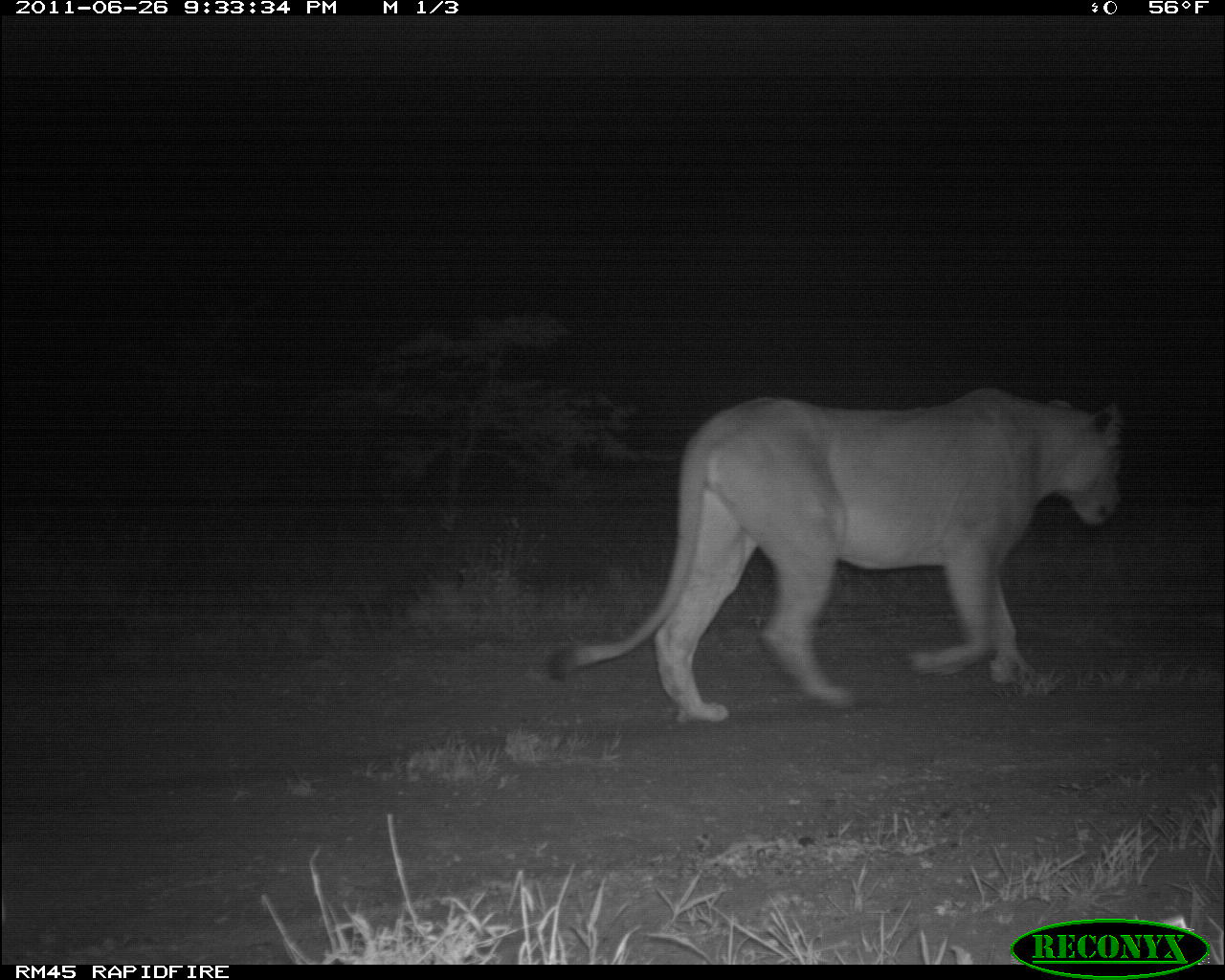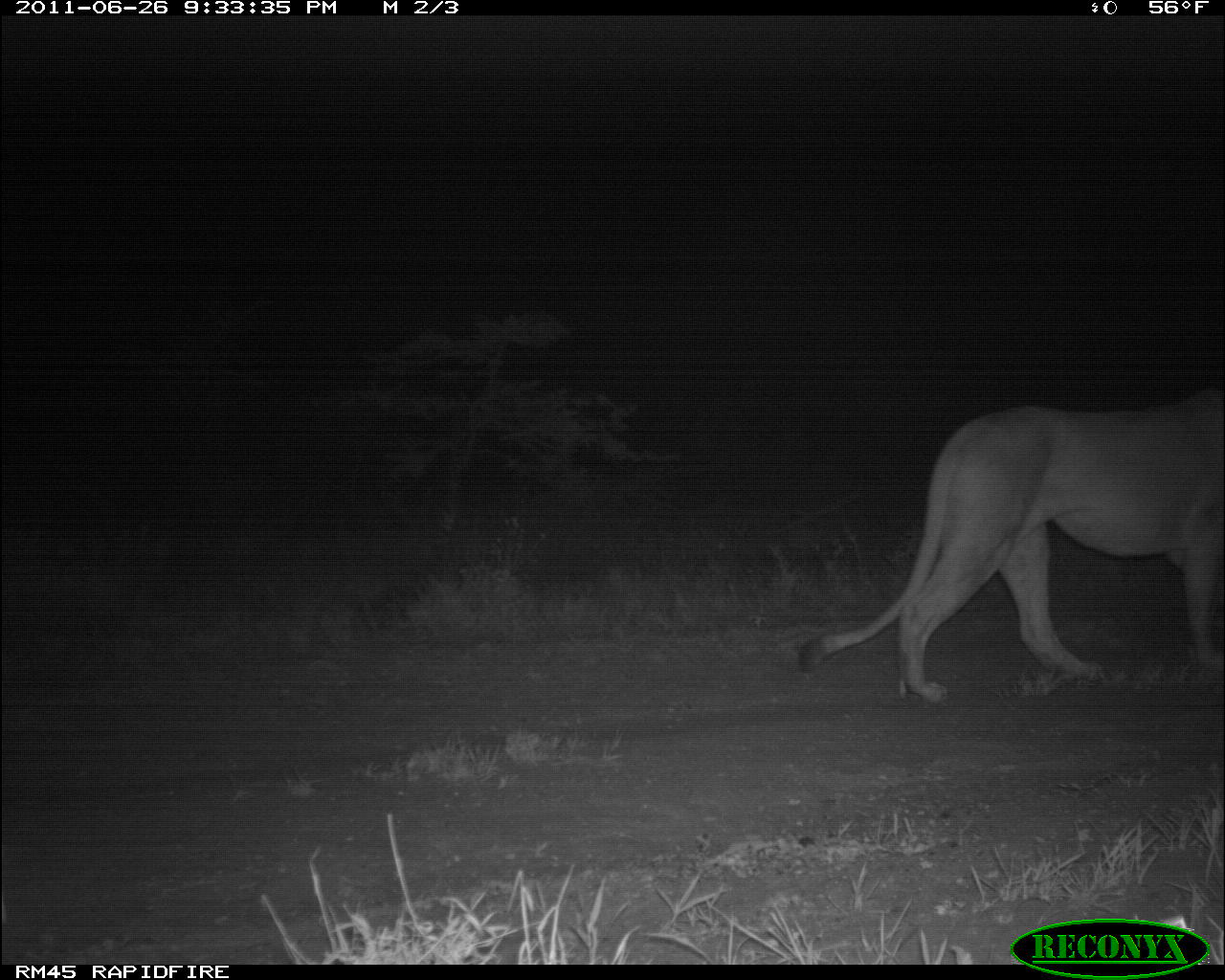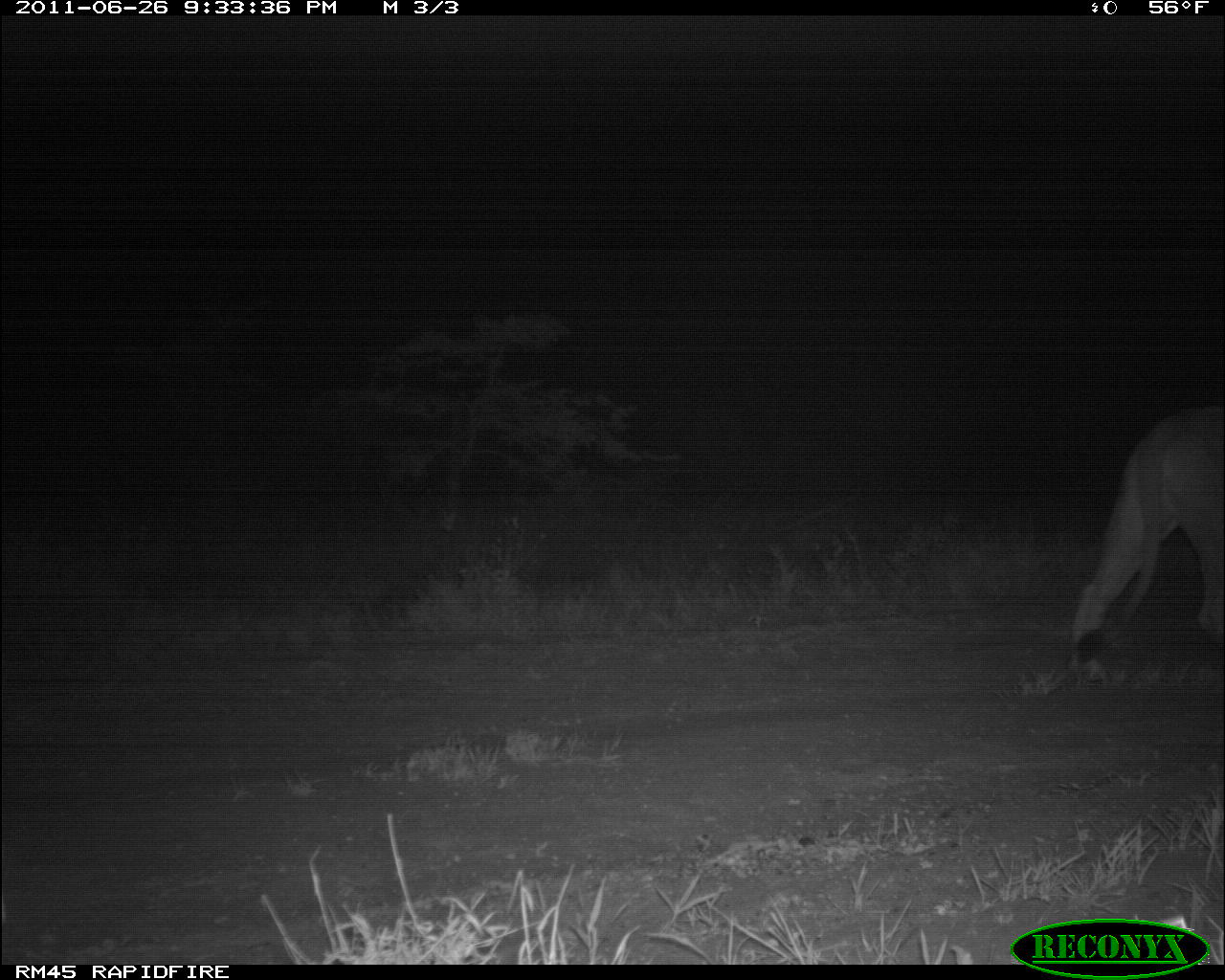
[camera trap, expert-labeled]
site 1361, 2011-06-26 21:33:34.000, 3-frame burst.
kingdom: Animalia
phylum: Chordata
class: Mammalia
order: Carnivora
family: Felidae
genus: Panthera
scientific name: Panthera leo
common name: lion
Panthera leo (lion), count 1.